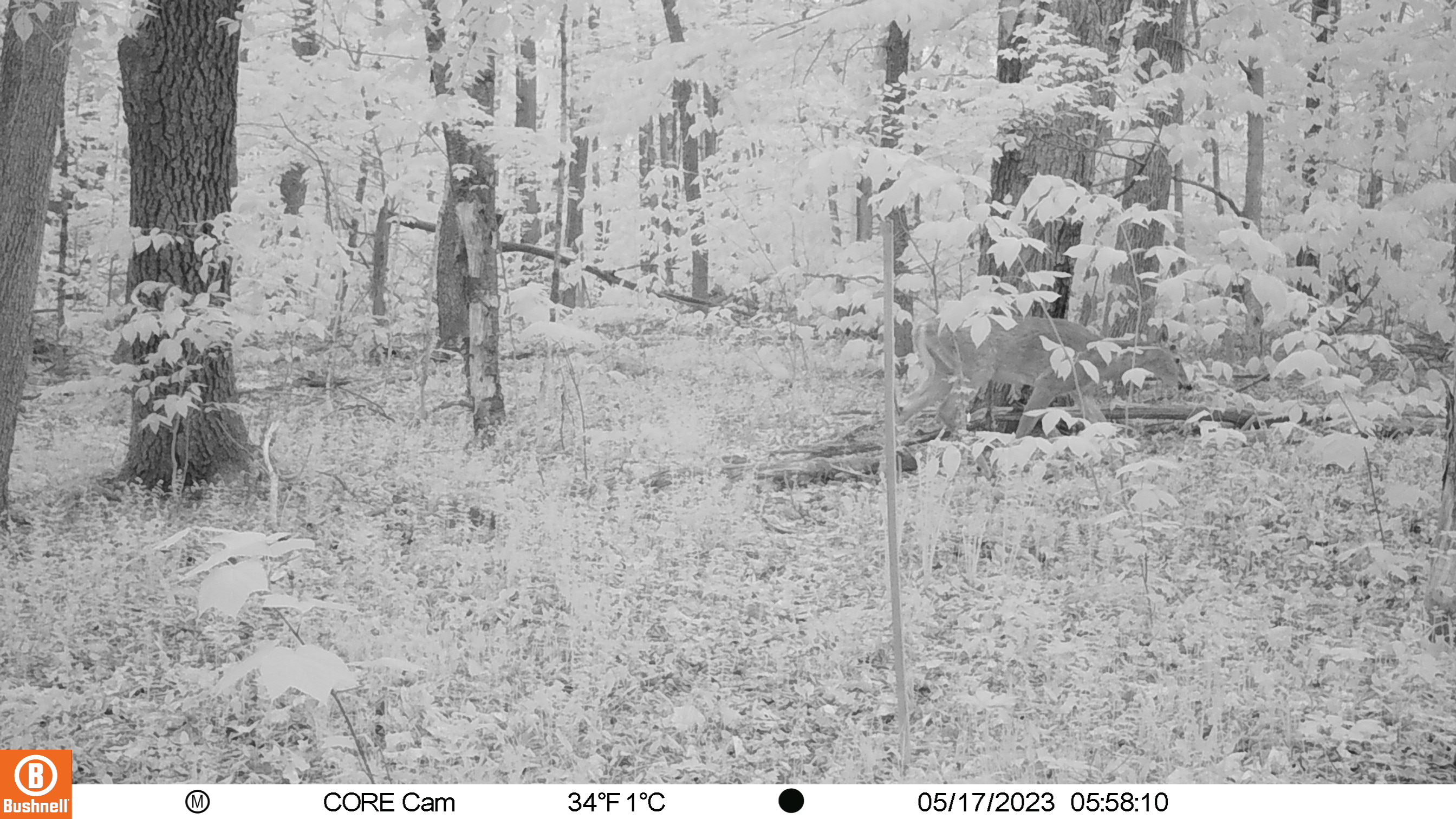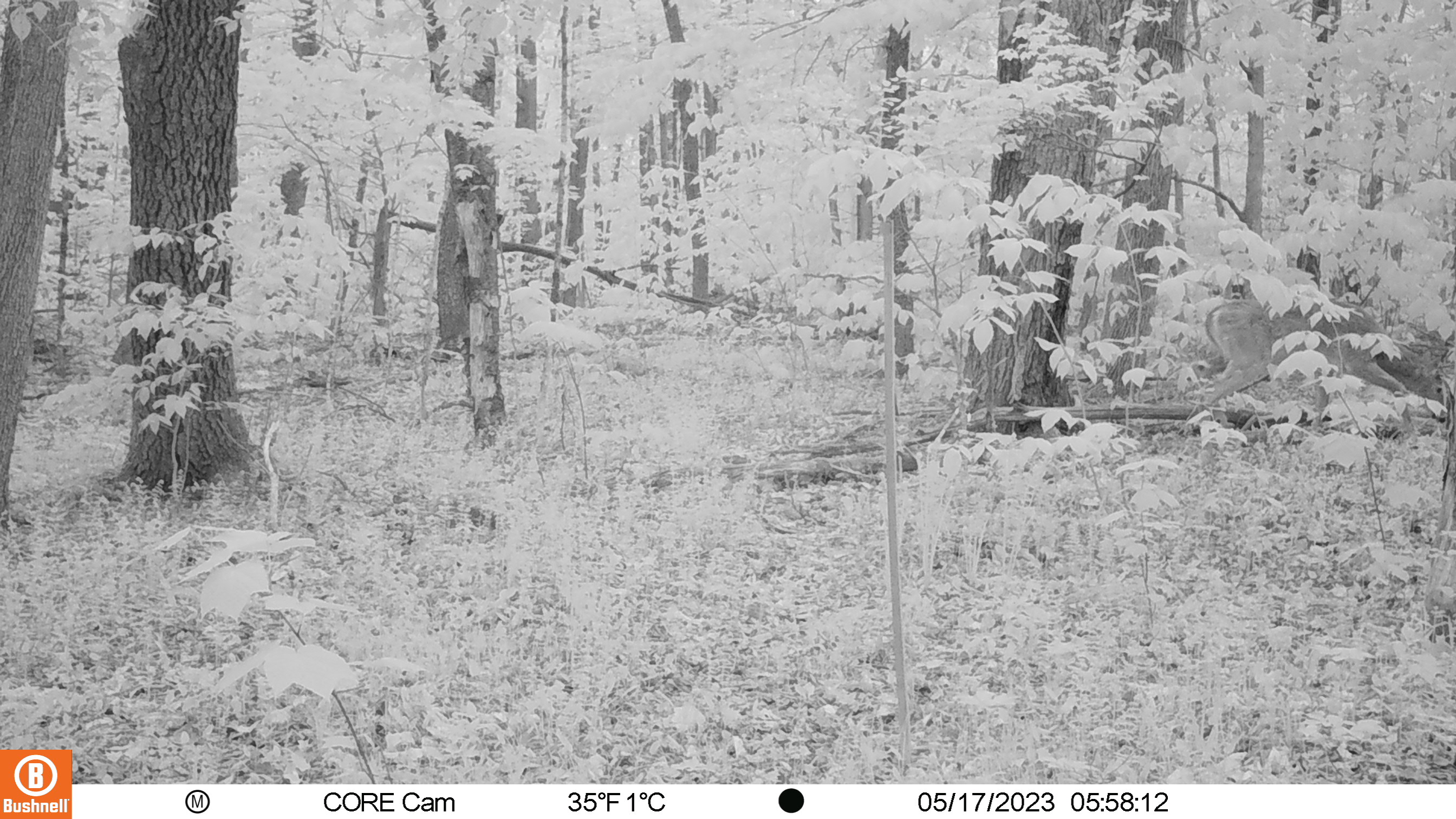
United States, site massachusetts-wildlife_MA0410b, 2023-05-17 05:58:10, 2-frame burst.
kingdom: Animalia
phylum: Chordata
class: Mammalia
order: Artiodactyla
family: Cervidae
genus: Odocoileus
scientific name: Odocoileus virginianus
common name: white-tailed deer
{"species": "white-tailed deer (Odocoileus virginianus)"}